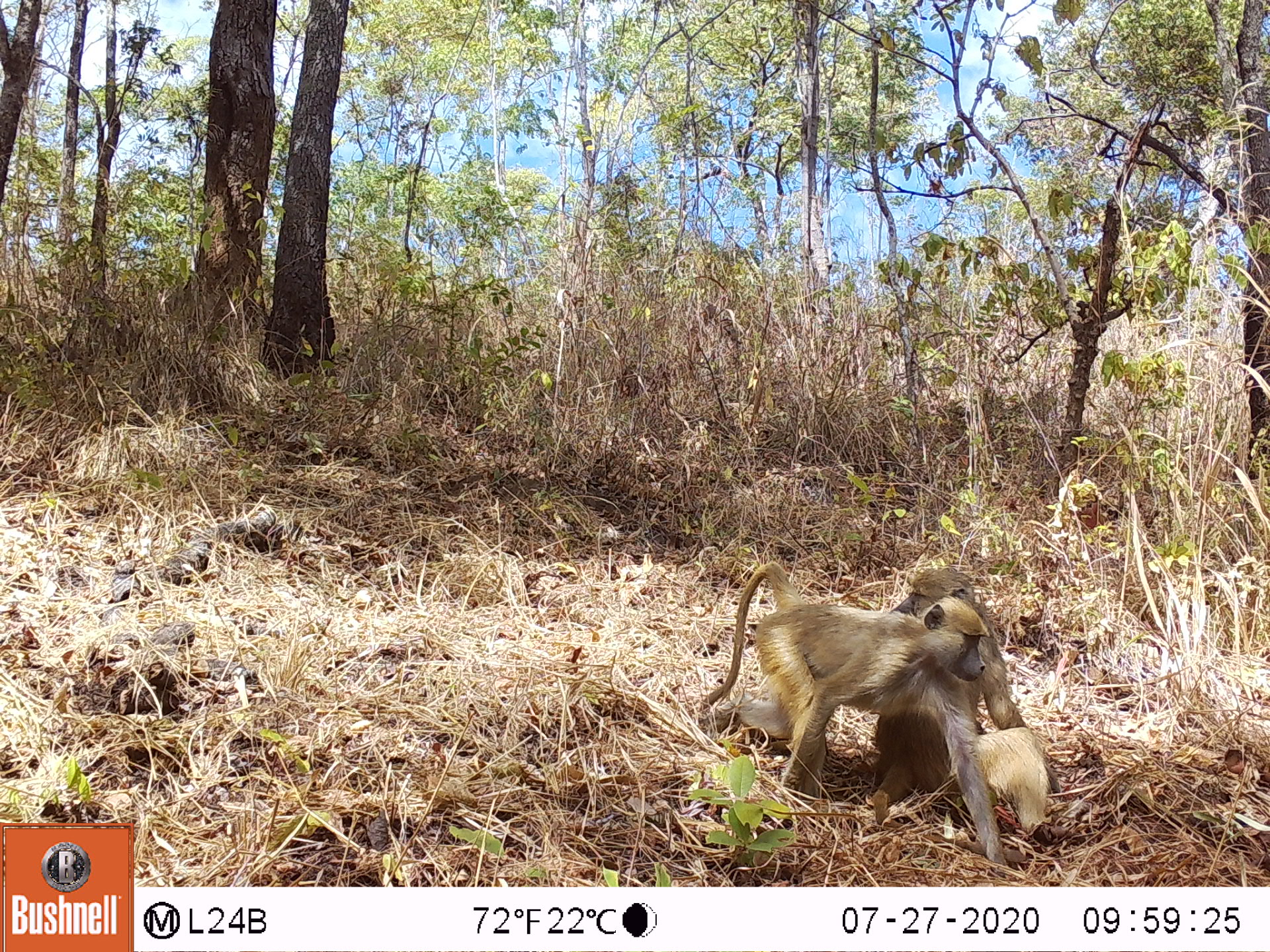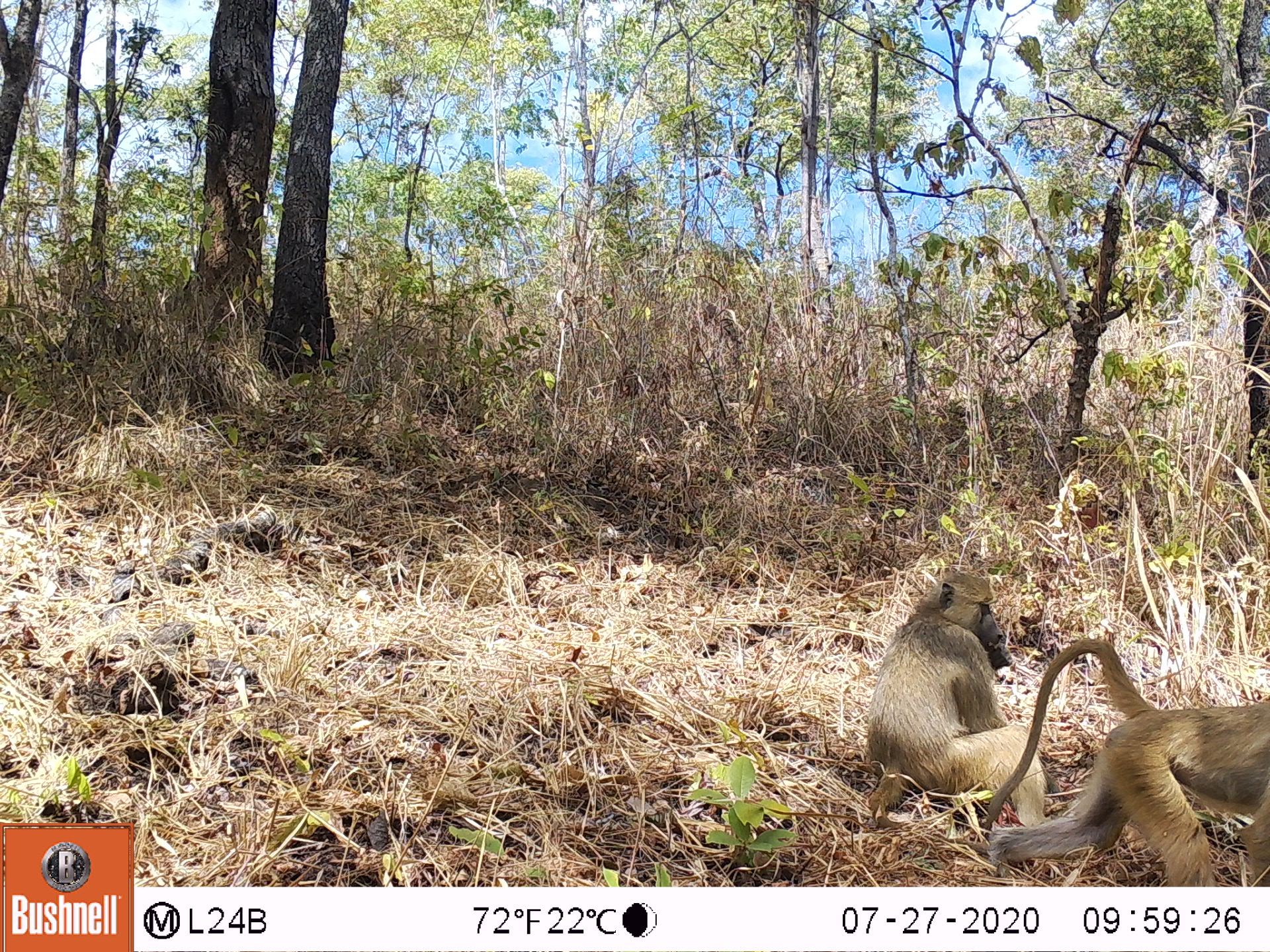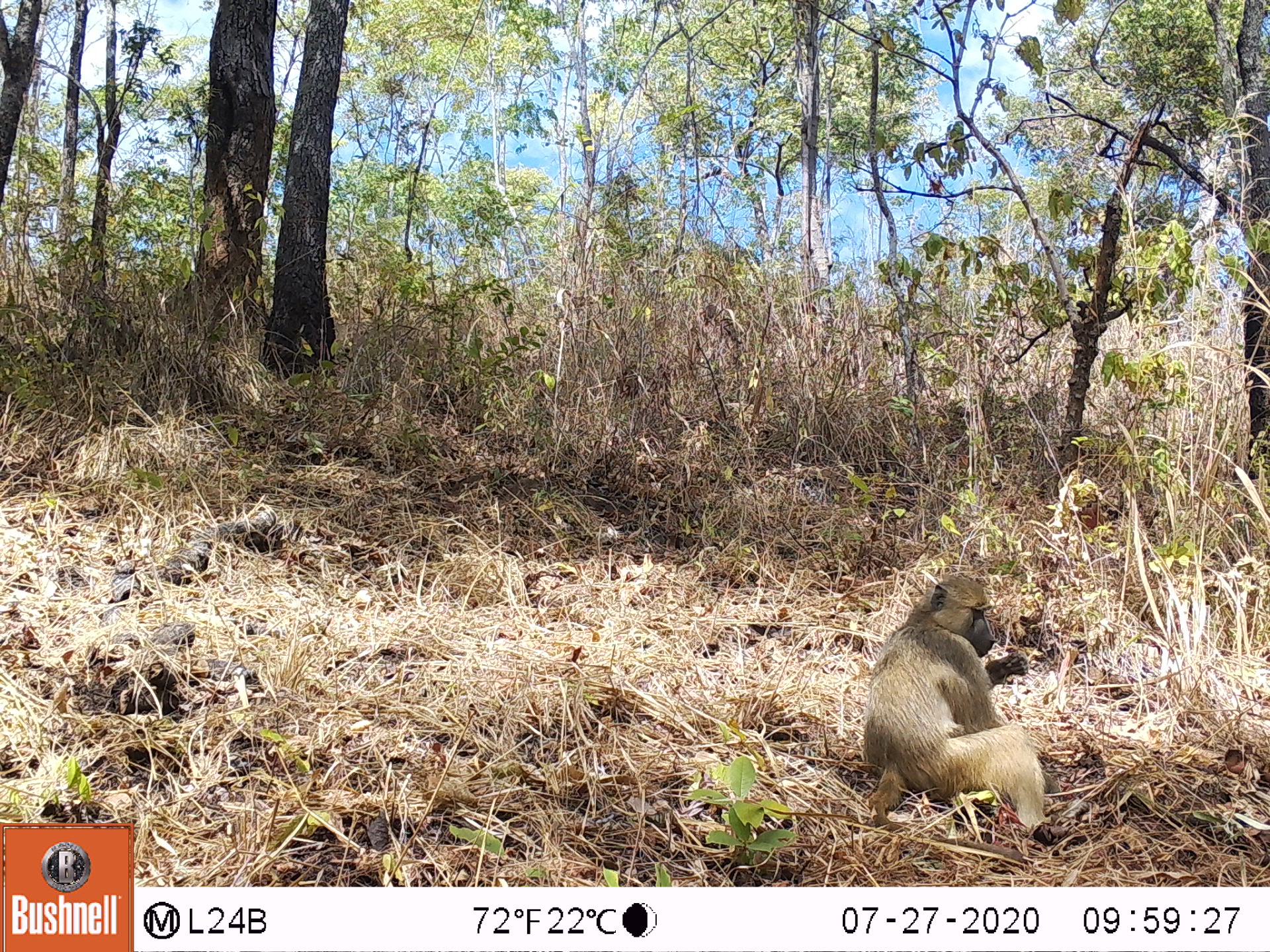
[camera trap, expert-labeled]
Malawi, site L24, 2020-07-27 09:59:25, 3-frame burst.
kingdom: Animalia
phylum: Chordata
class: Mammalia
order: Primates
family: Cercopithecidae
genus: Papio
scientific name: Papio cynocephalus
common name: yellow baboon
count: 2